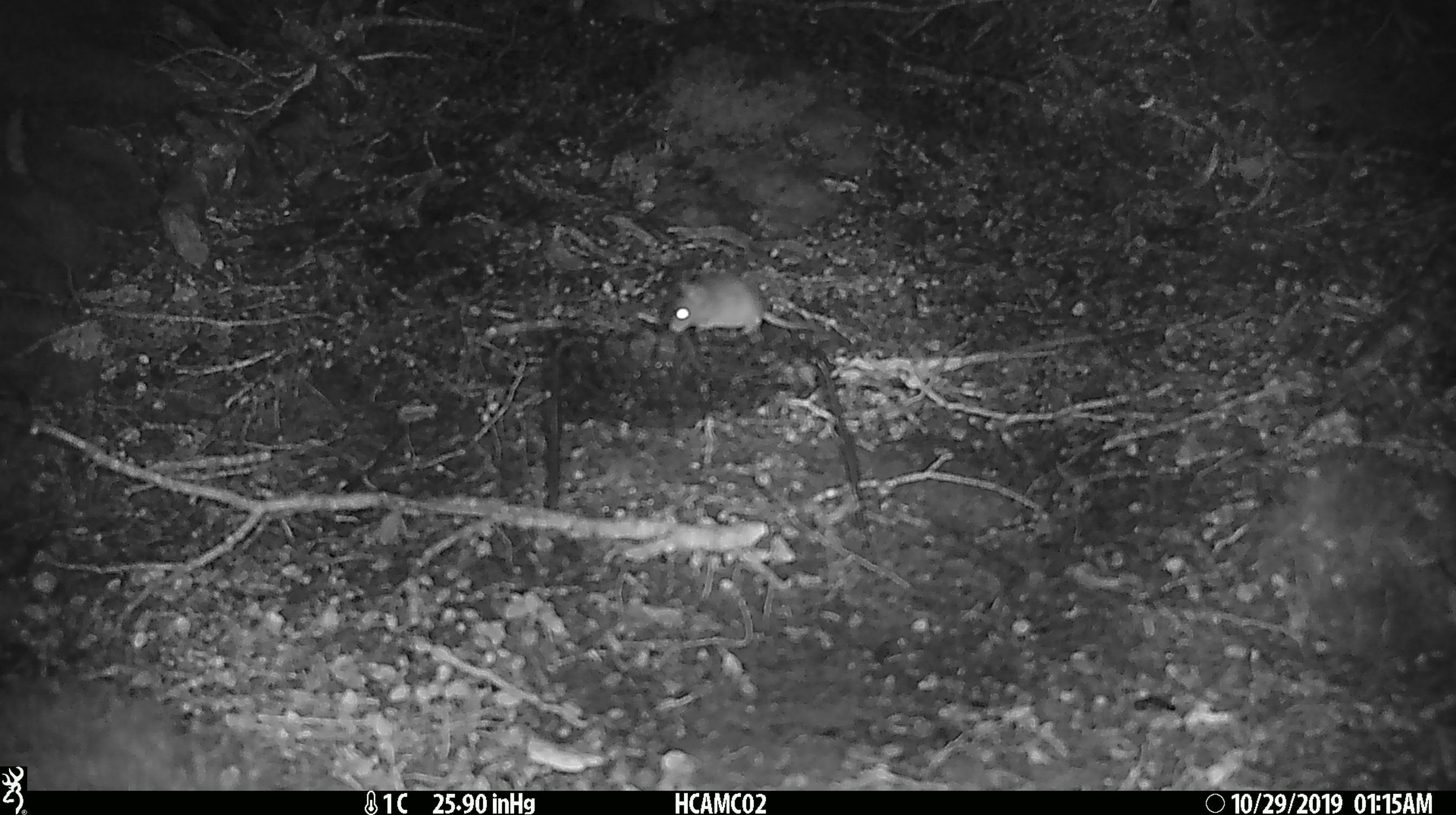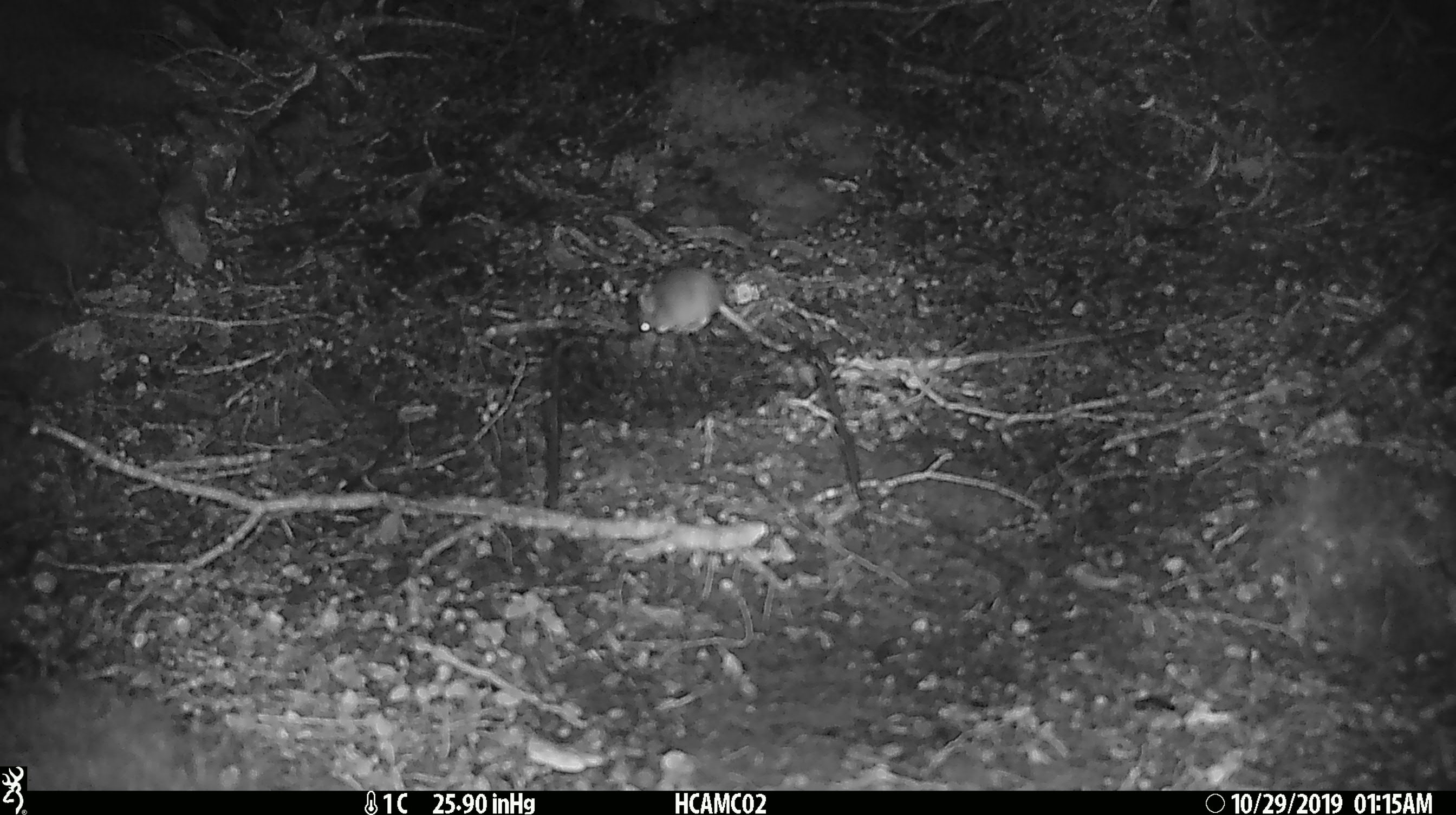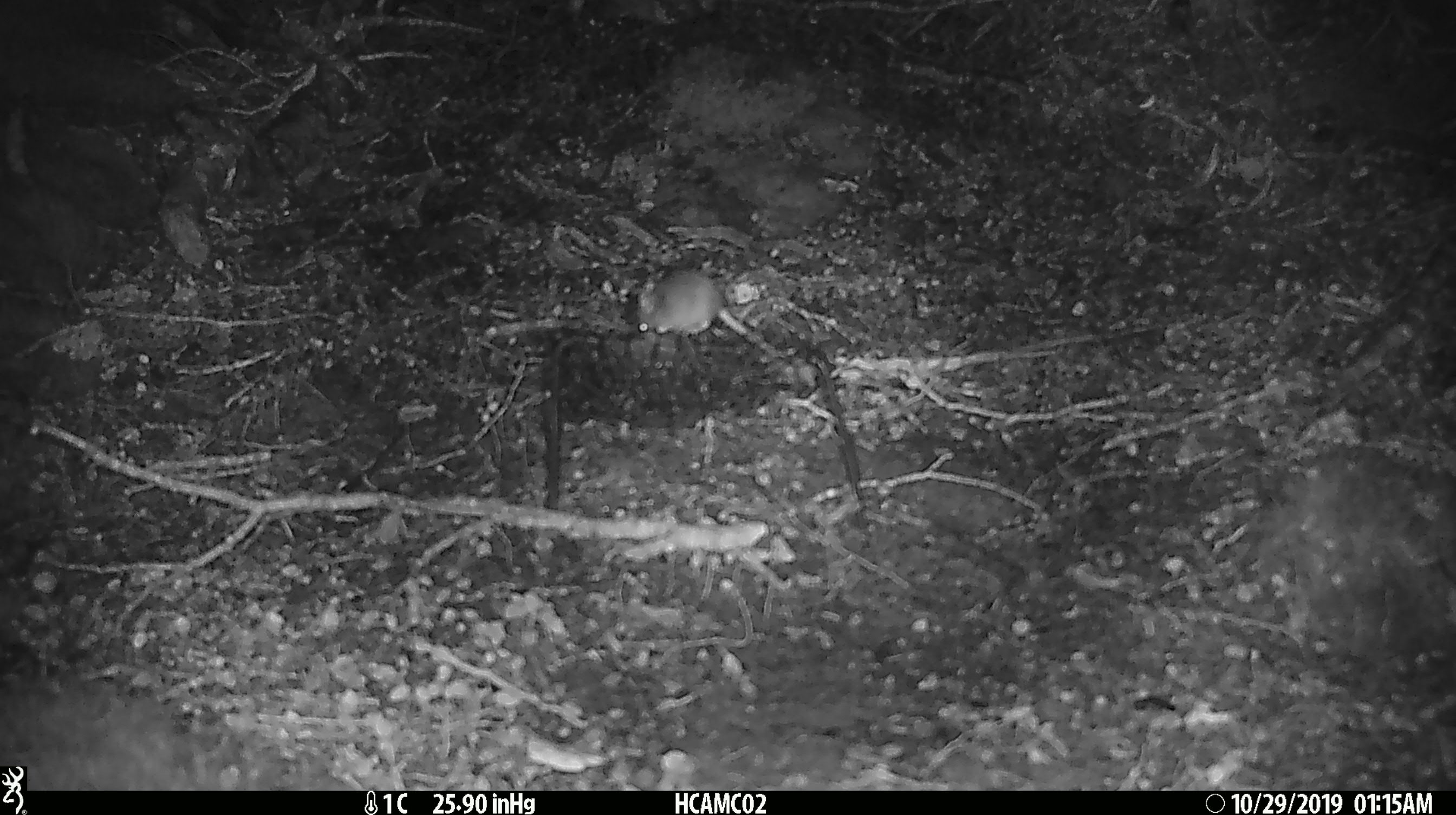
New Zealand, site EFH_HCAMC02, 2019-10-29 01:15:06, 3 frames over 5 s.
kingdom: Animalia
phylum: Chordata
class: Mammalia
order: Rodentia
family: Muridae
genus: Mus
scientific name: Mus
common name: mouse